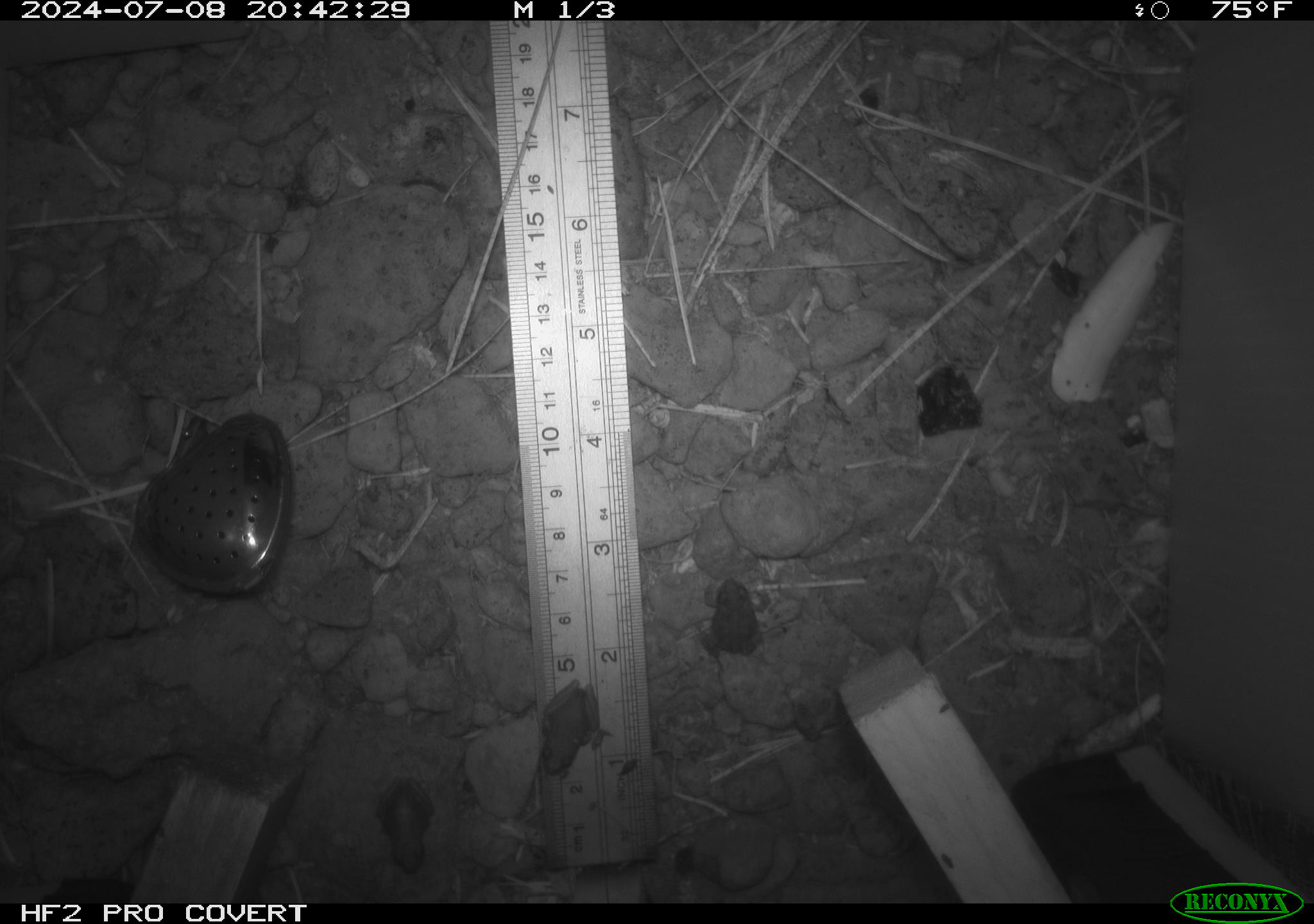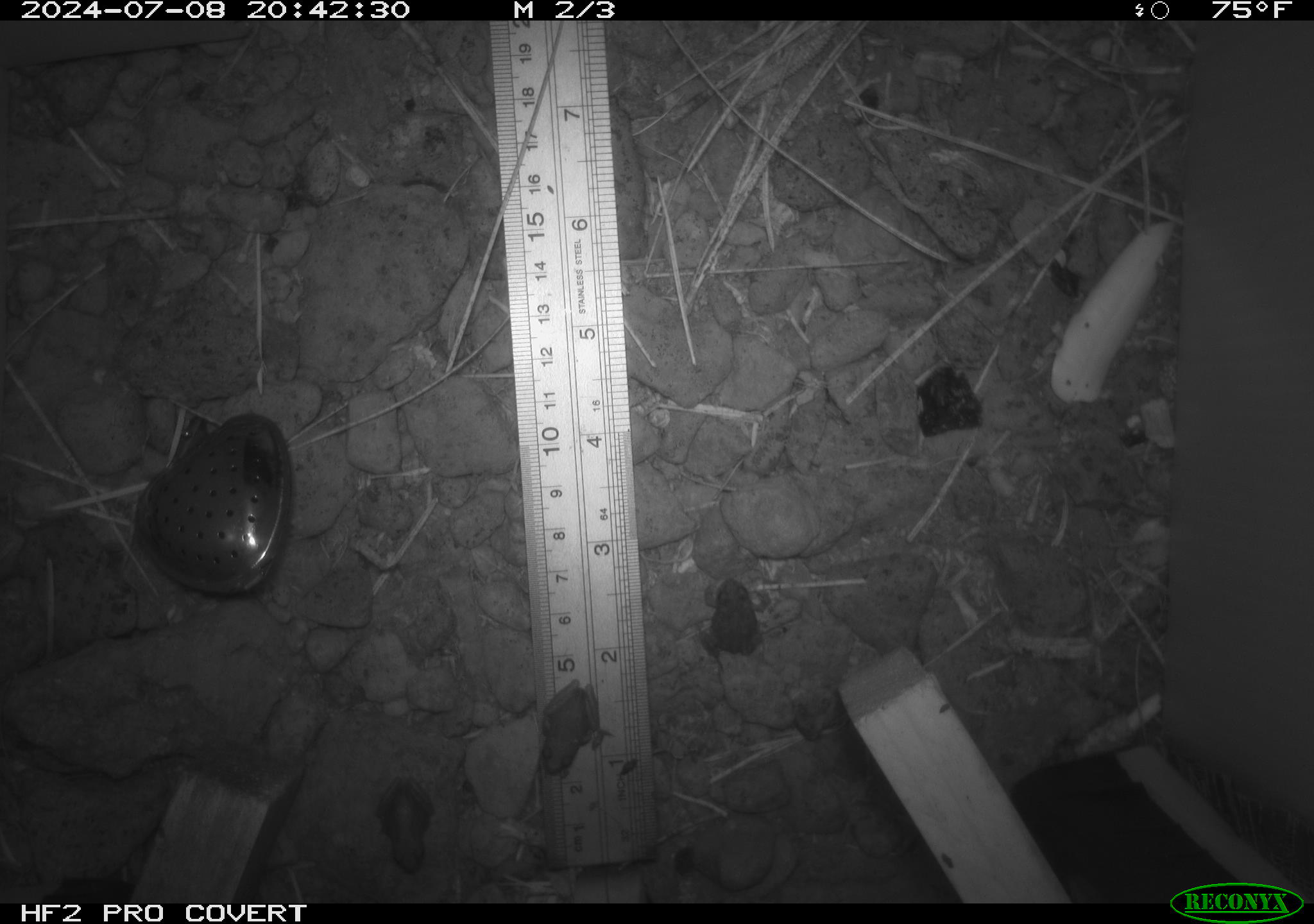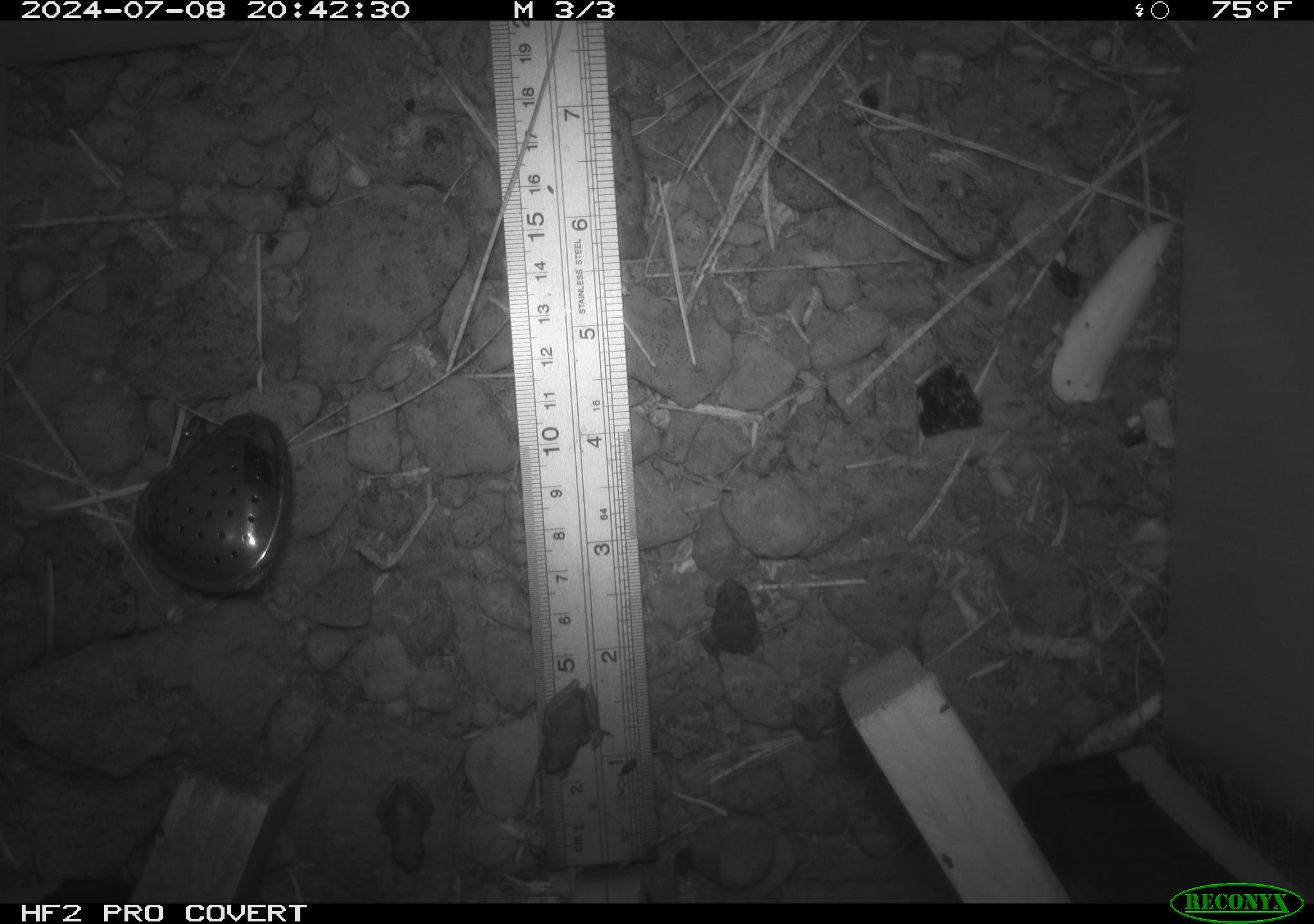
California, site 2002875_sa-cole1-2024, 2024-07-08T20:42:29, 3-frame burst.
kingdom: Animalia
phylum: Chordata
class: Amphibia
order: Anura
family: Bufonidae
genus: Anaxyrus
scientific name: Anaxyrus boreas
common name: western toad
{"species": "western toad (Anaxyrus boreas)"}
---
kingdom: Animalia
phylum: Chordata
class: Amphibia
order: Anura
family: Hylidae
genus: Pseudacris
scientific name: Pseudacris regilla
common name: sierran treefrog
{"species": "sierran treefrog (Pseudacris regilla)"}